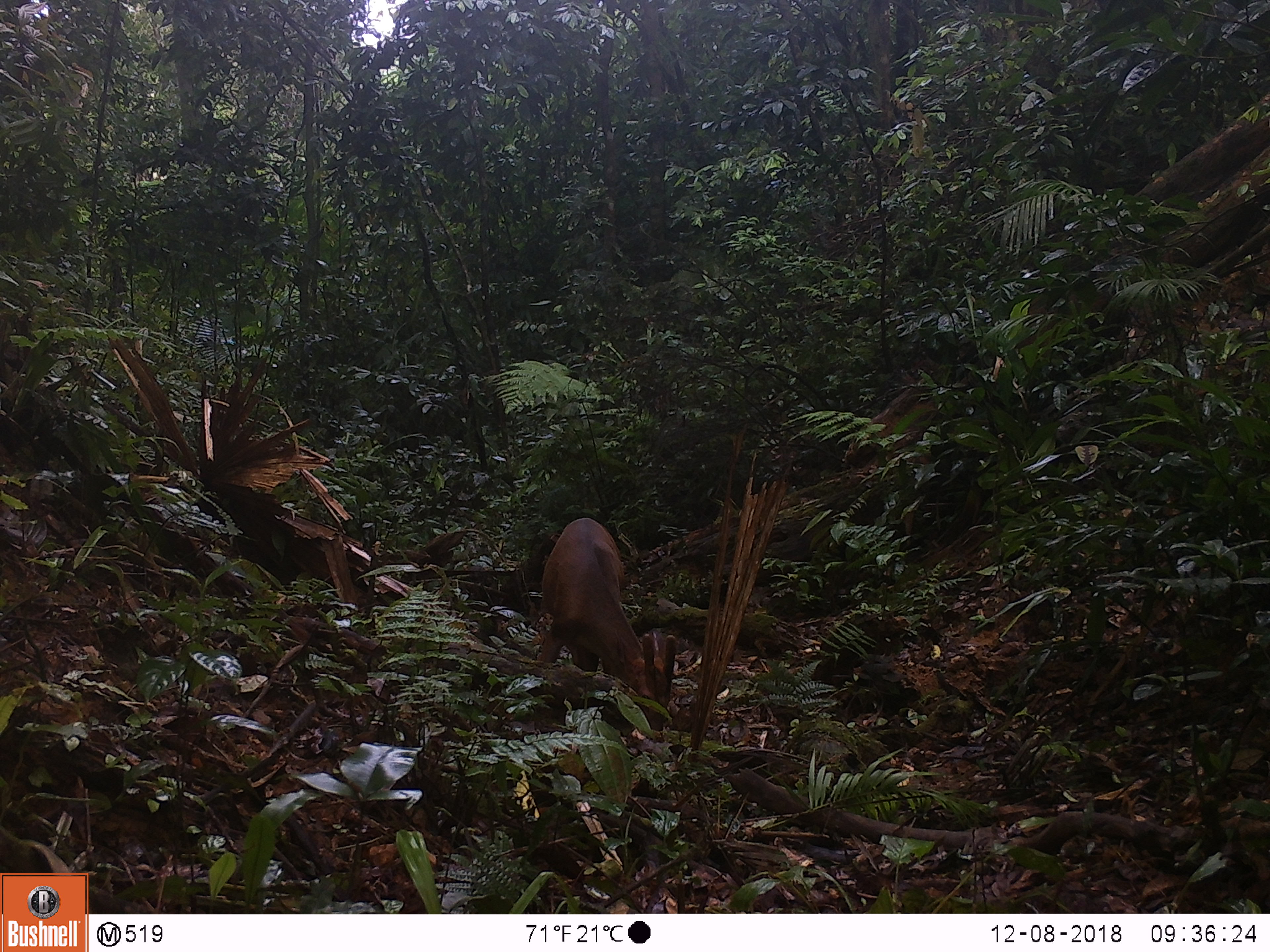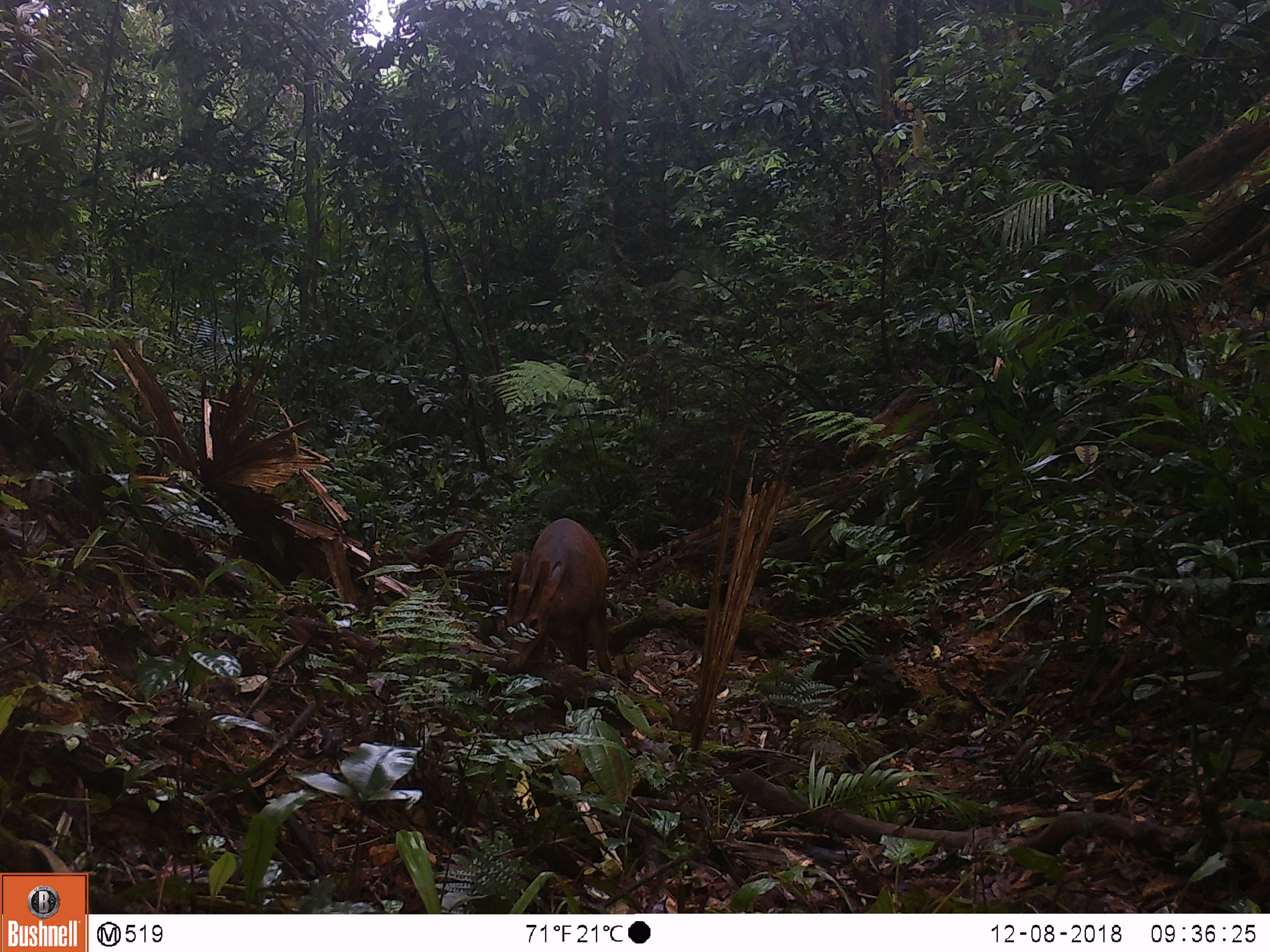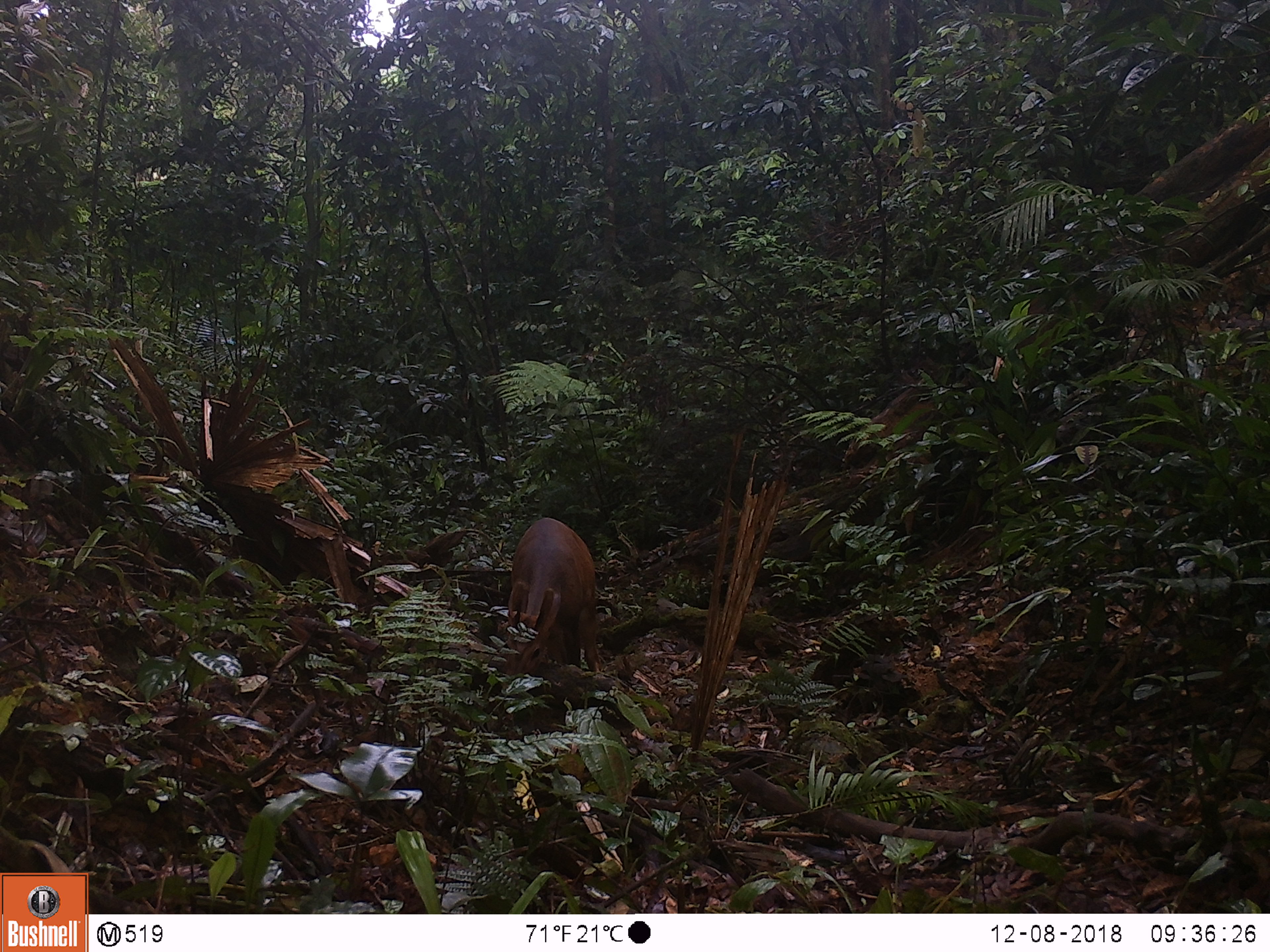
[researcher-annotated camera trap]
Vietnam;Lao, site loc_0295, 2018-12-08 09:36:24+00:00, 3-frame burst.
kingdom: Animalia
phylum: Chordata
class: Mammalia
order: Artiodactyla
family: Cervidae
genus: Muntiacus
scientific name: Muntiacus vuquangensis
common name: large-antlered muntjac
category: large antlered muntjac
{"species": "large antlered muntjac (large-antlered muntjac) (Muntiacus vuquangensis)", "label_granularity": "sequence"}